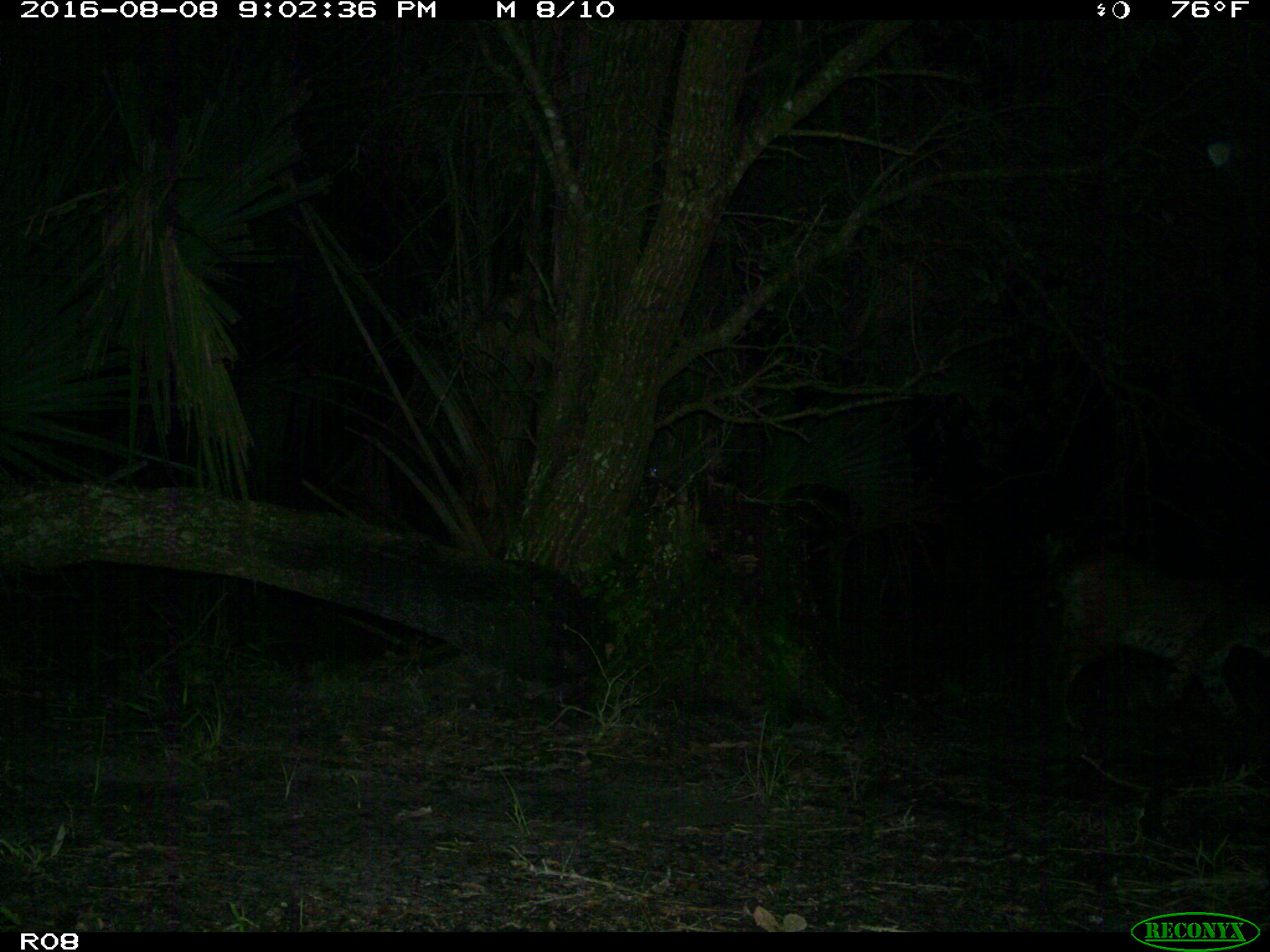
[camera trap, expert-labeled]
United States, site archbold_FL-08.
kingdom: Animalia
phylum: Chordata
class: Mammalia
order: Carnivora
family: Felidae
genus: Lynx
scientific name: Lynx rufus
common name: bobcat